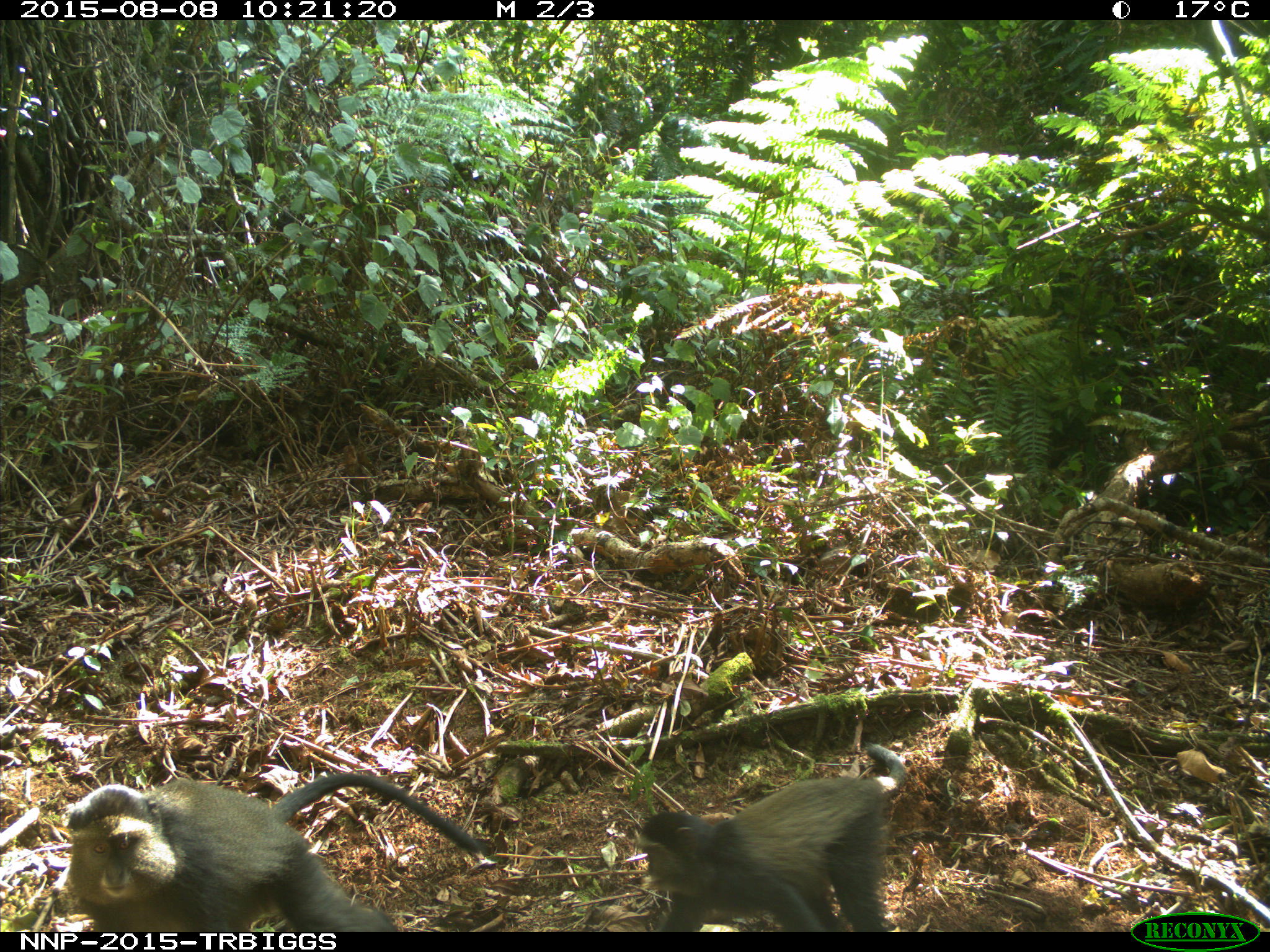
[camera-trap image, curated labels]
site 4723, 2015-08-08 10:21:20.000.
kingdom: Animalia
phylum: Chordata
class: Mammalia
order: Primates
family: Cercopithecidae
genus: Cercopithecus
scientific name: Cercopithecus mitis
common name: blue monkey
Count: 2.